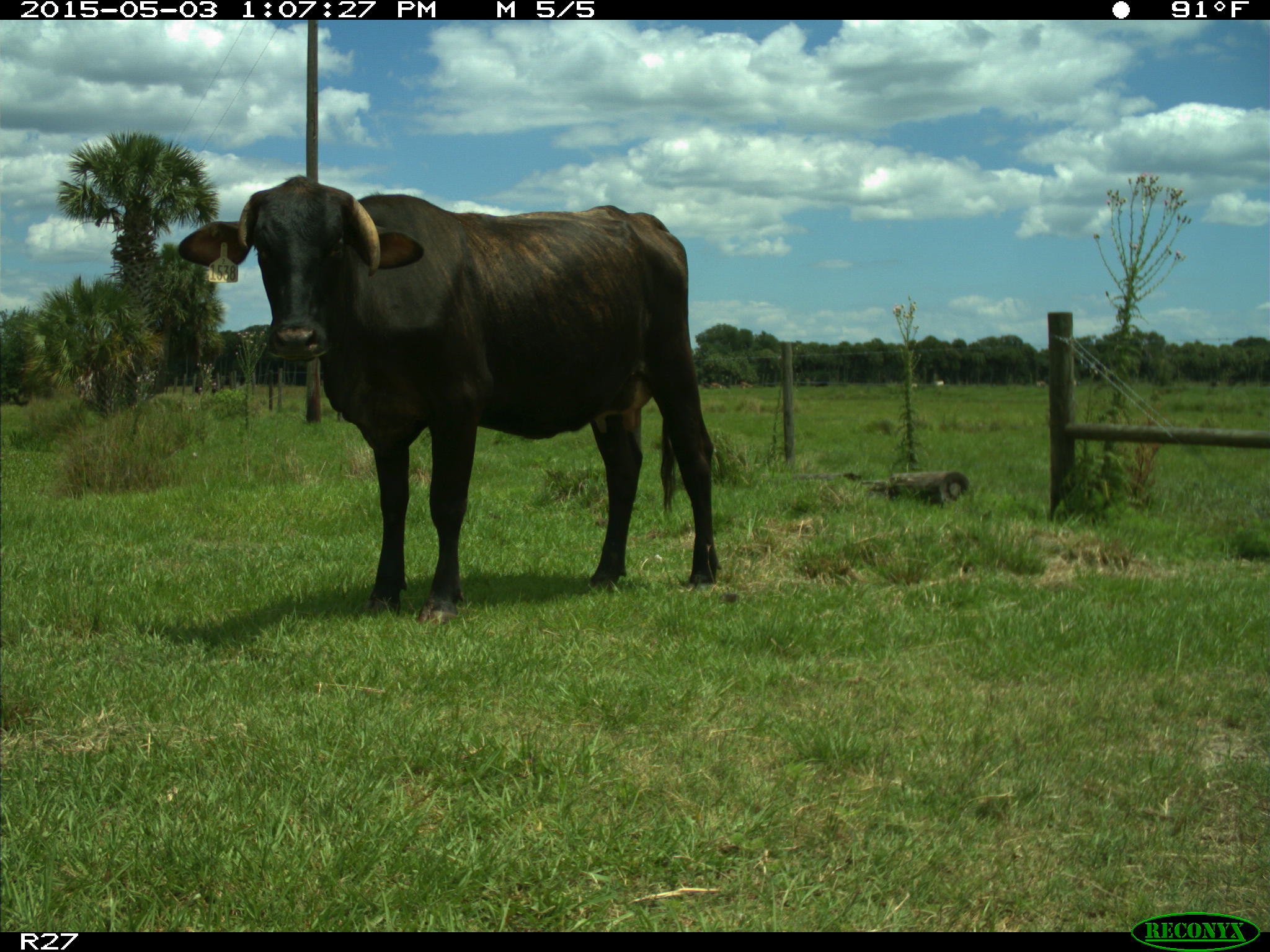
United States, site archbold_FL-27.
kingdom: Animalia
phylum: Chordata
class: Mammalia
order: Artiodactyla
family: Bovidae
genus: Bos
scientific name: Bos taurus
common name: domestic cow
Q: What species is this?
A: Bos taurus (domestic cow).